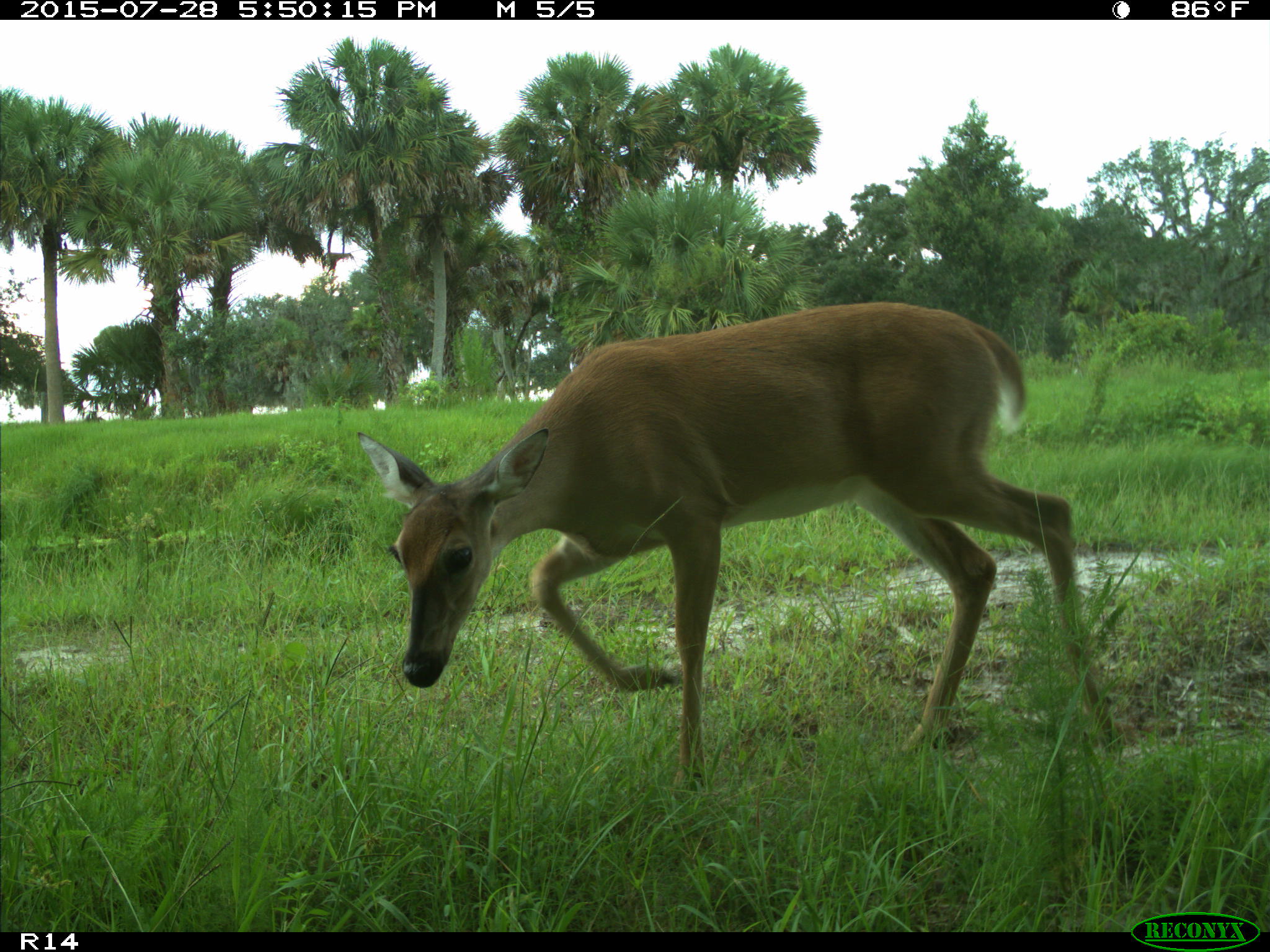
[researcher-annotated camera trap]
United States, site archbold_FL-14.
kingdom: Animalia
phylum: Chordata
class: Mammalia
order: Artiodactyla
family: Cervidae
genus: Odocoileus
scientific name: Odocoileus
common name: deer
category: unidentified deer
Unidentified deer (deer) (Odocoileus).